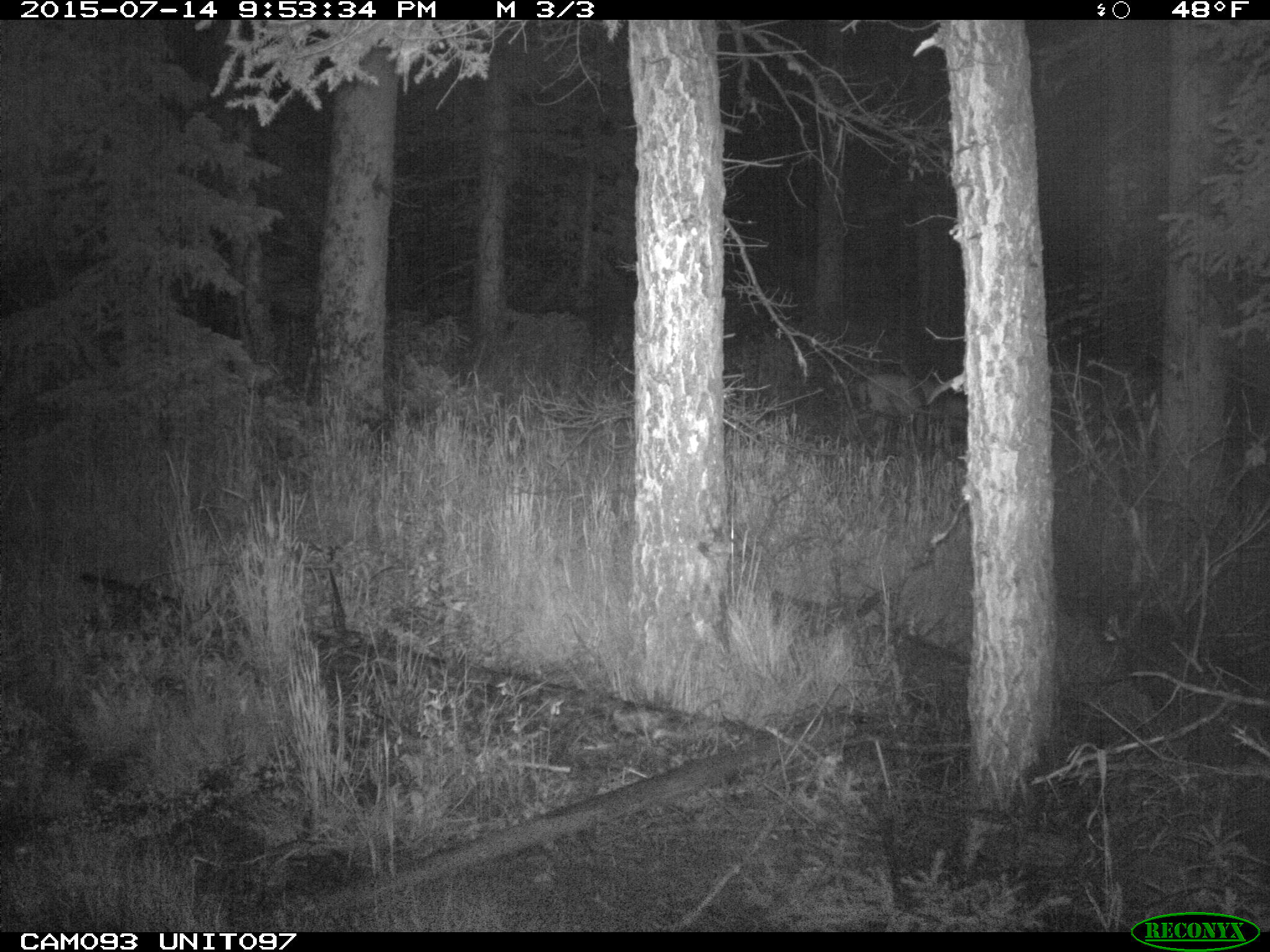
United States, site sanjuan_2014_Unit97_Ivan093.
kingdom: Animalia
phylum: Chordata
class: Mammalia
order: Artiodactyla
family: Cervidae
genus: Odocoileus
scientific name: Odocoileus hemionus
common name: mule deer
Odocoileus hemionus (mule deer).